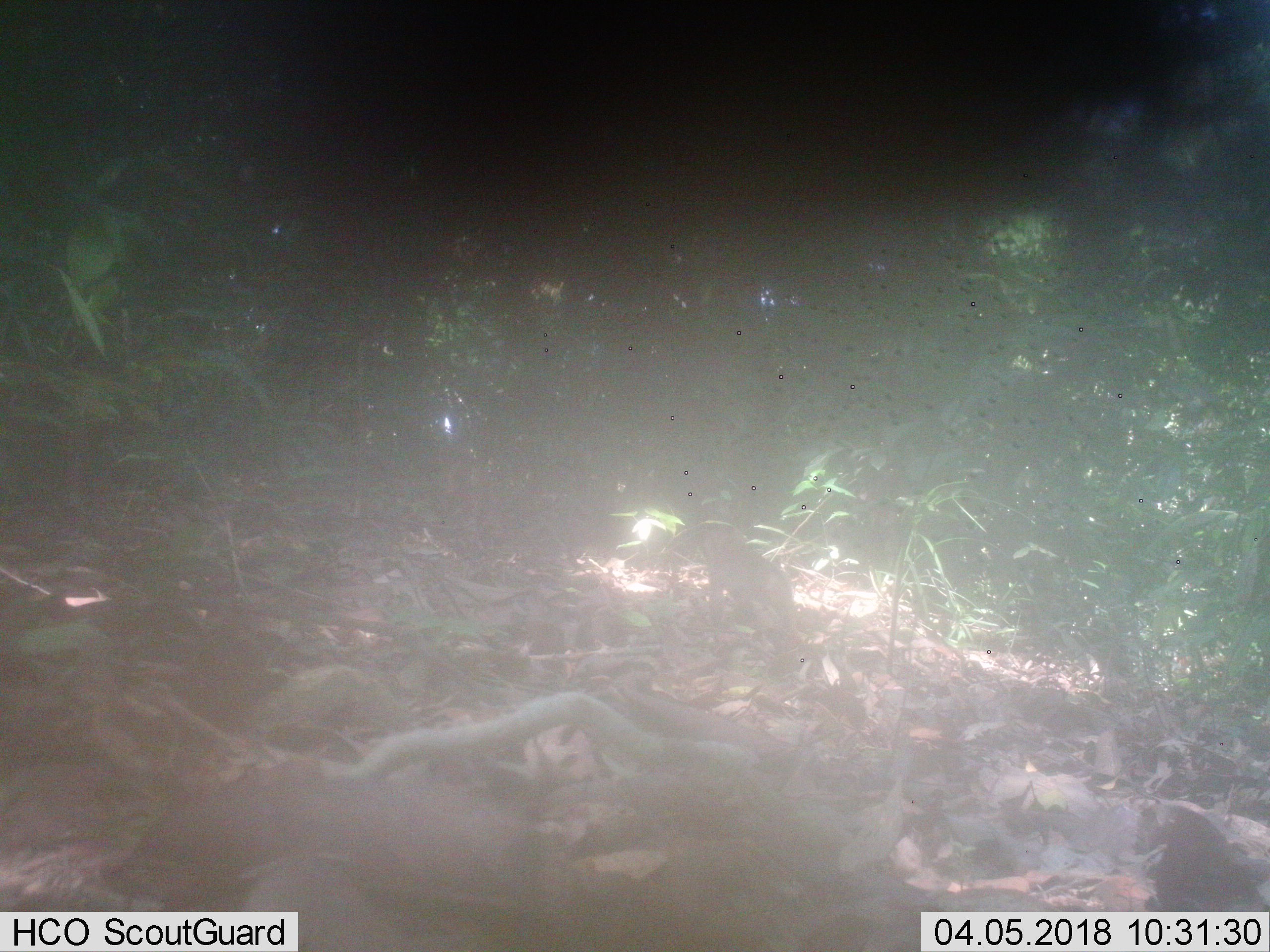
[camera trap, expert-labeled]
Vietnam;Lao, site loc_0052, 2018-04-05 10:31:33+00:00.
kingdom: Animalia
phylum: Chordata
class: Mammalia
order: Primates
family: Cercopithecidae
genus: Macaca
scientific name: Macaca nemestrina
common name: pig-tailed macaque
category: pig tailed macaque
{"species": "pig tailed macaque (pig-tailed macaque) (Macaca nemestrina)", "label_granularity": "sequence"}